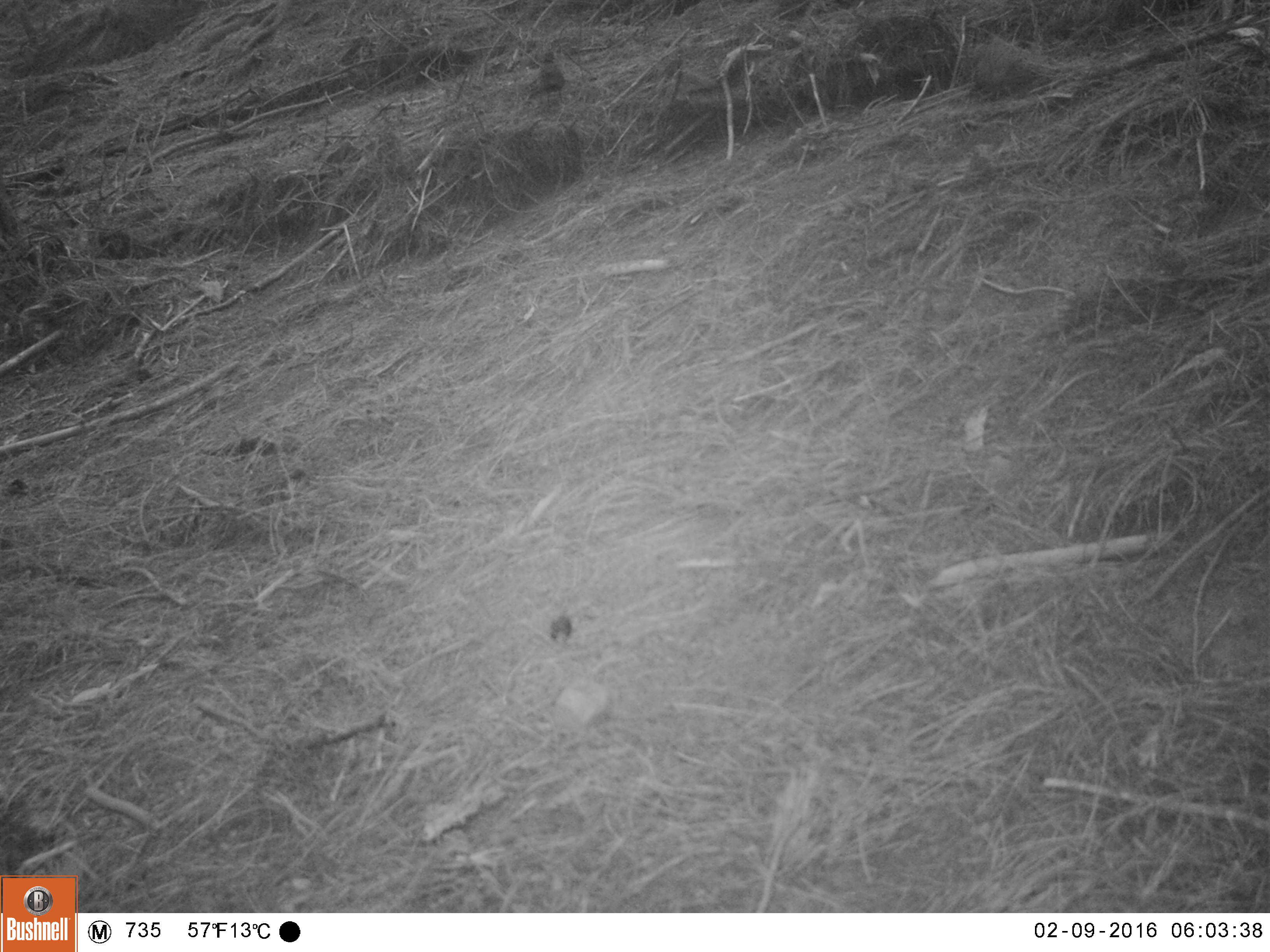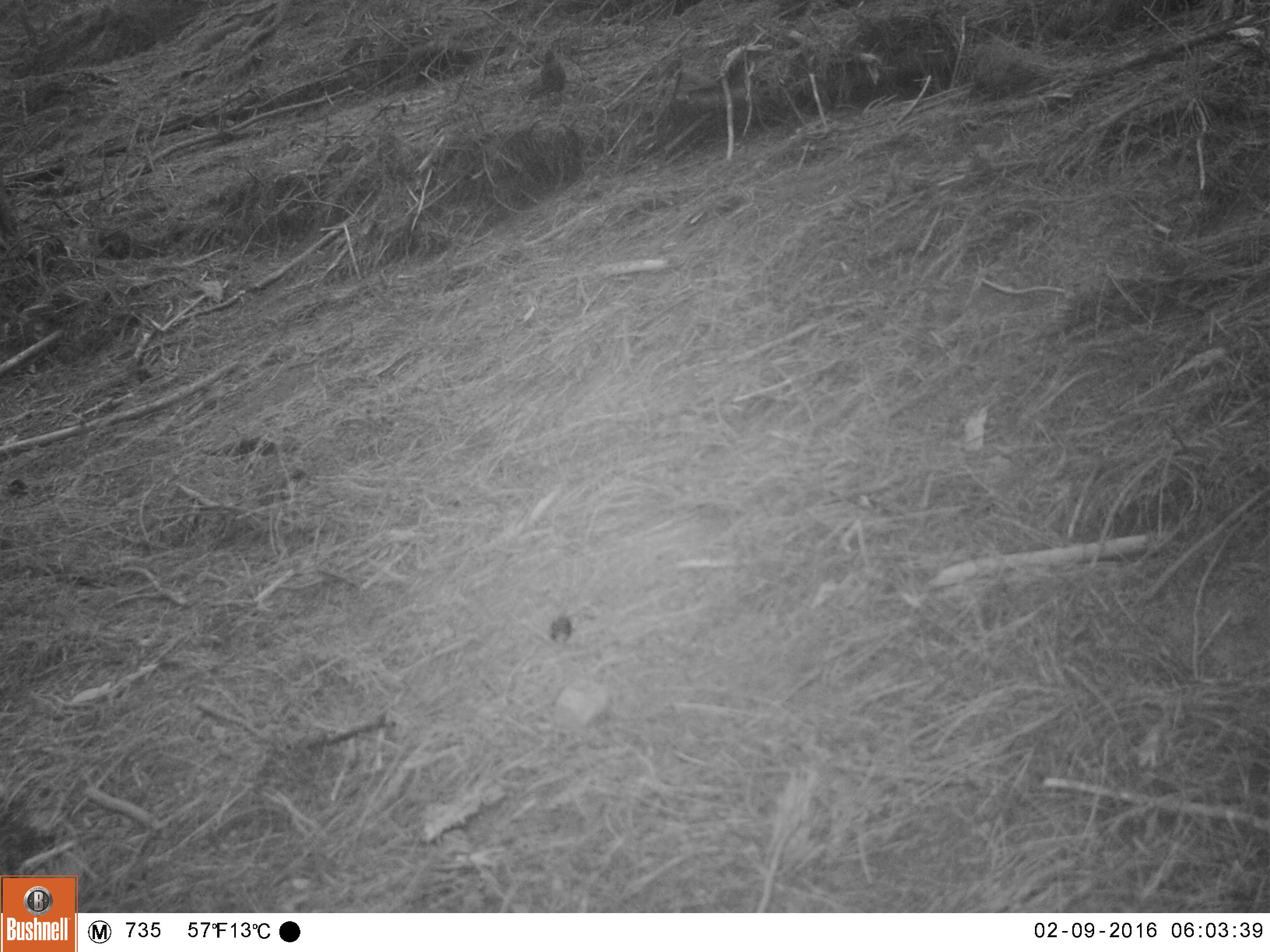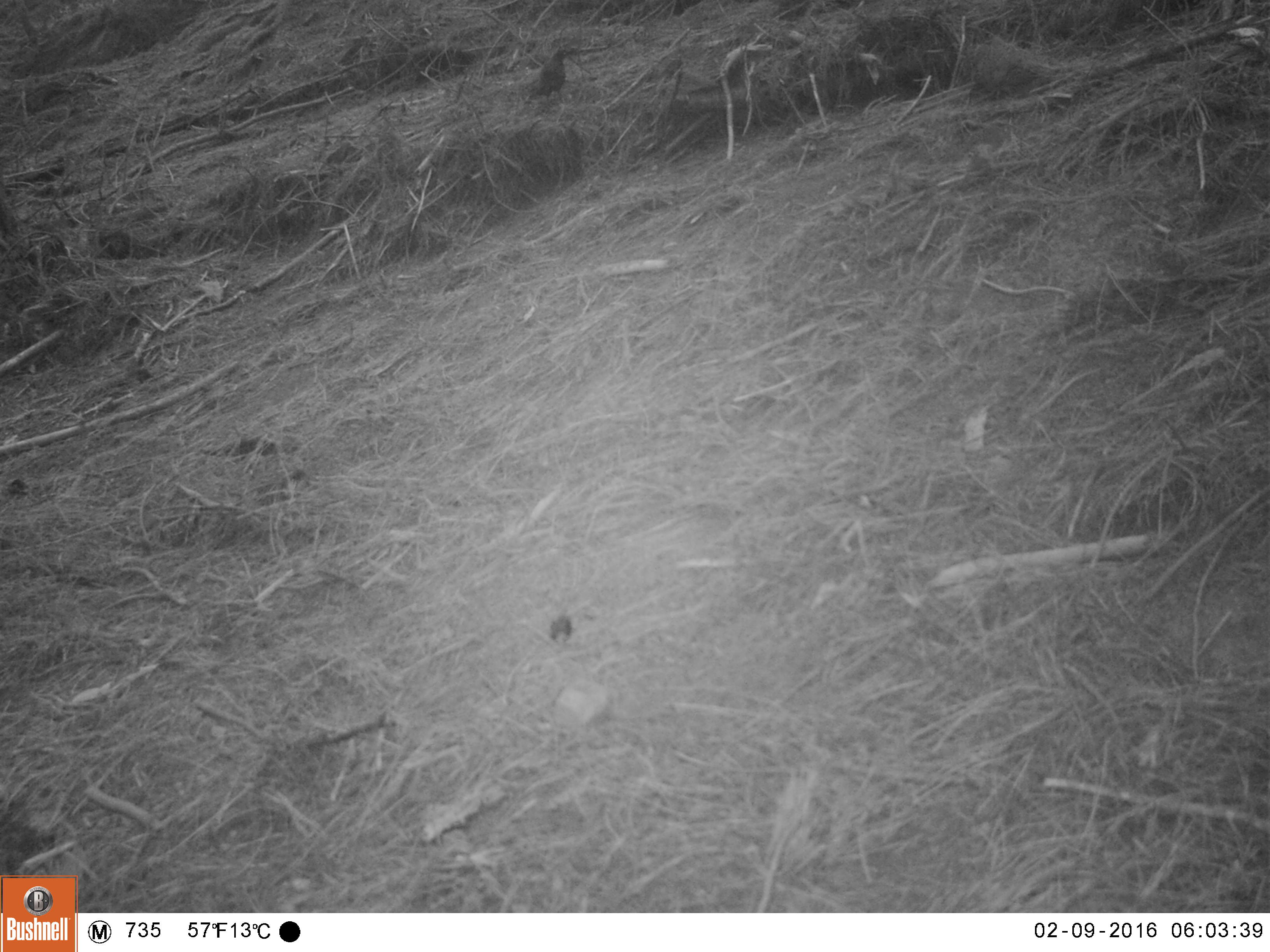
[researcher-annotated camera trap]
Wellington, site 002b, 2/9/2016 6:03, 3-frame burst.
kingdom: Animalia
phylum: Chordata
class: Aves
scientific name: Aves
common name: bird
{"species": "bird (Aves)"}